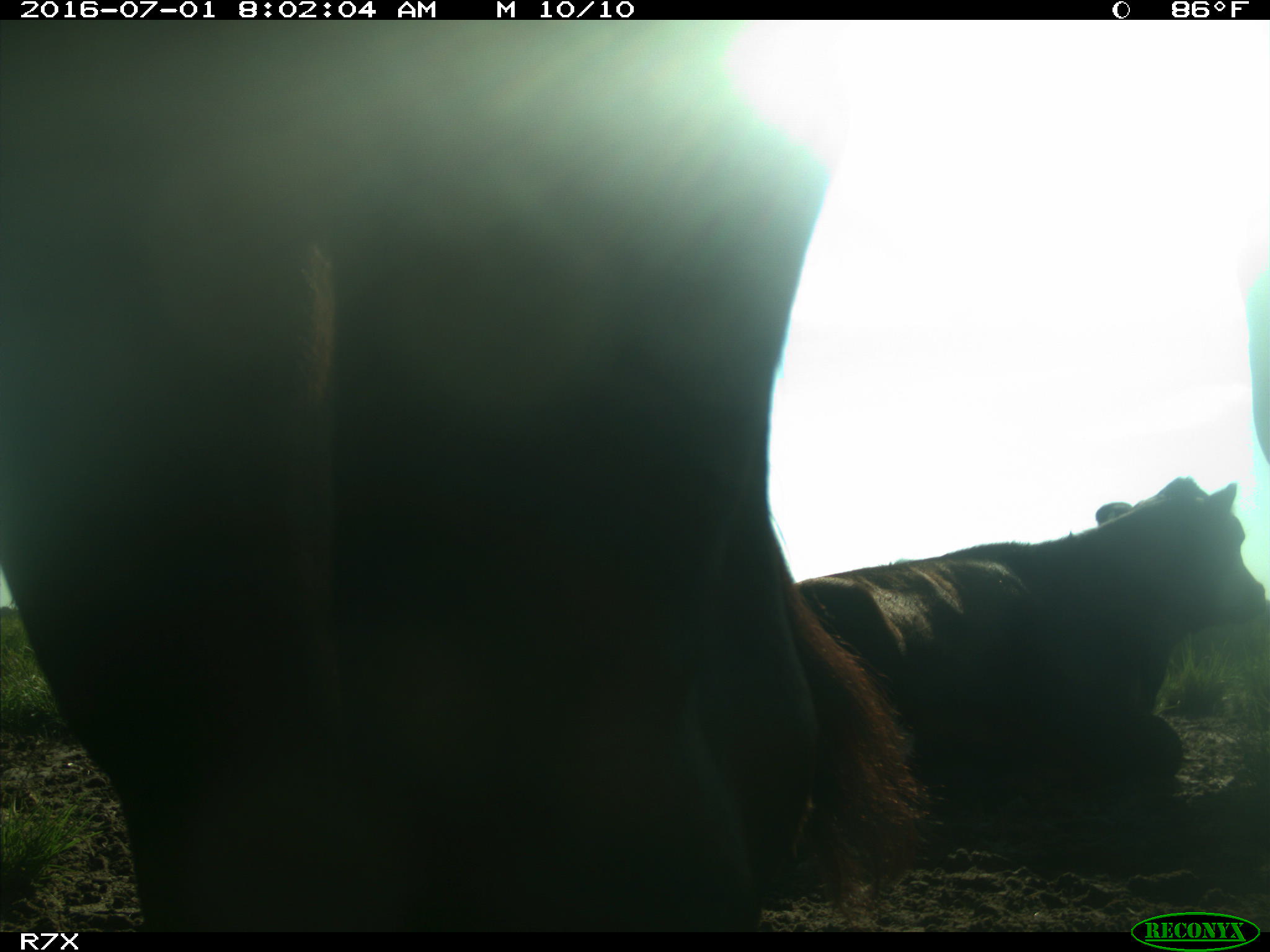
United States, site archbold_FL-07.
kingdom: Animalia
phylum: Chordata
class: Mammalia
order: Artiodactyla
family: Bovidae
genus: Bos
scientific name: Bos taurus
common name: domestic cow